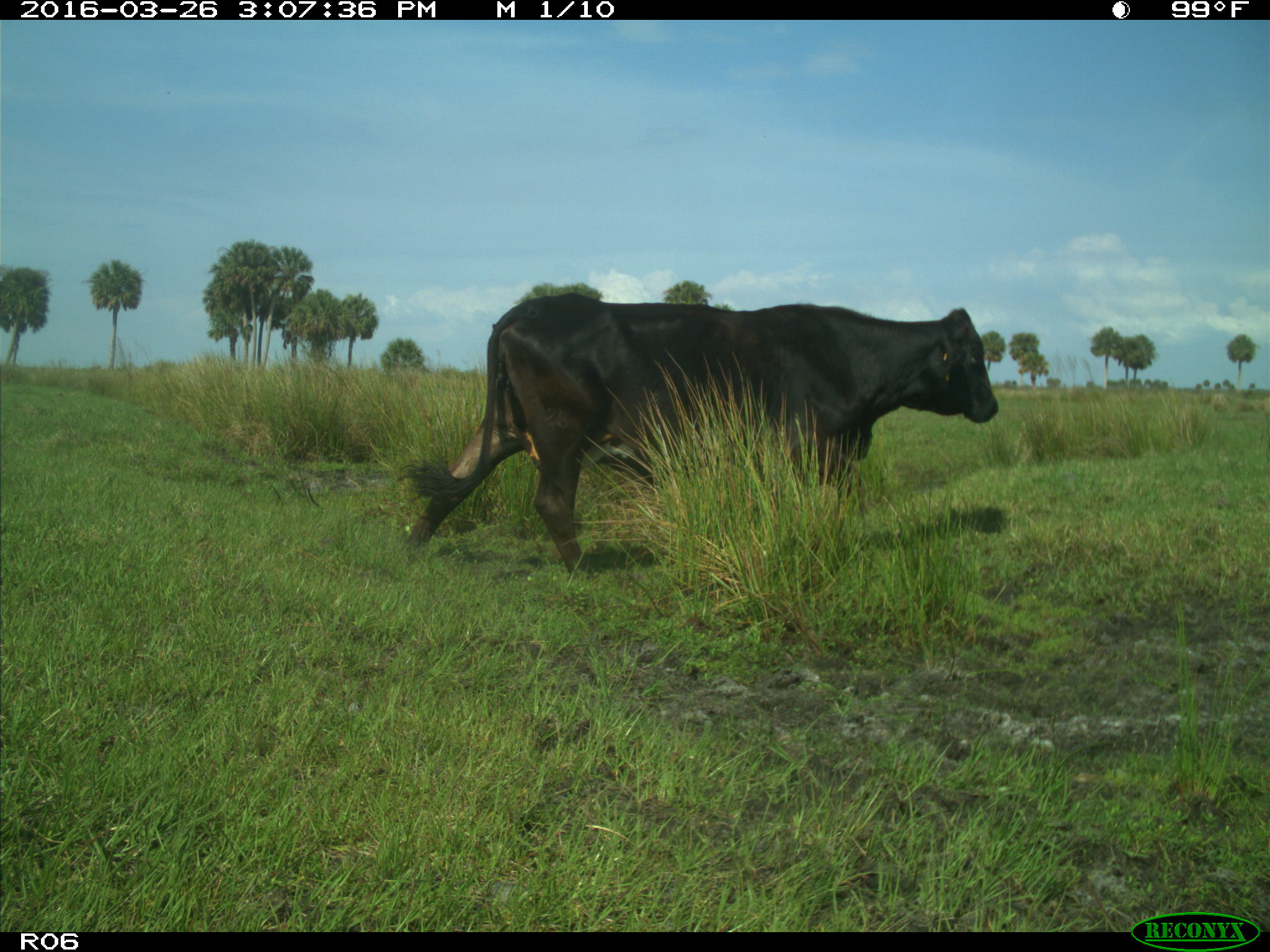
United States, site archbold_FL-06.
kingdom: Animalia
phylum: Chordata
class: Mammalia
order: Artiodactyla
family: Bovidae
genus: Bos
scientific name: Bos taurus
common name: domestic cow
Bos taurus (domestic cow).